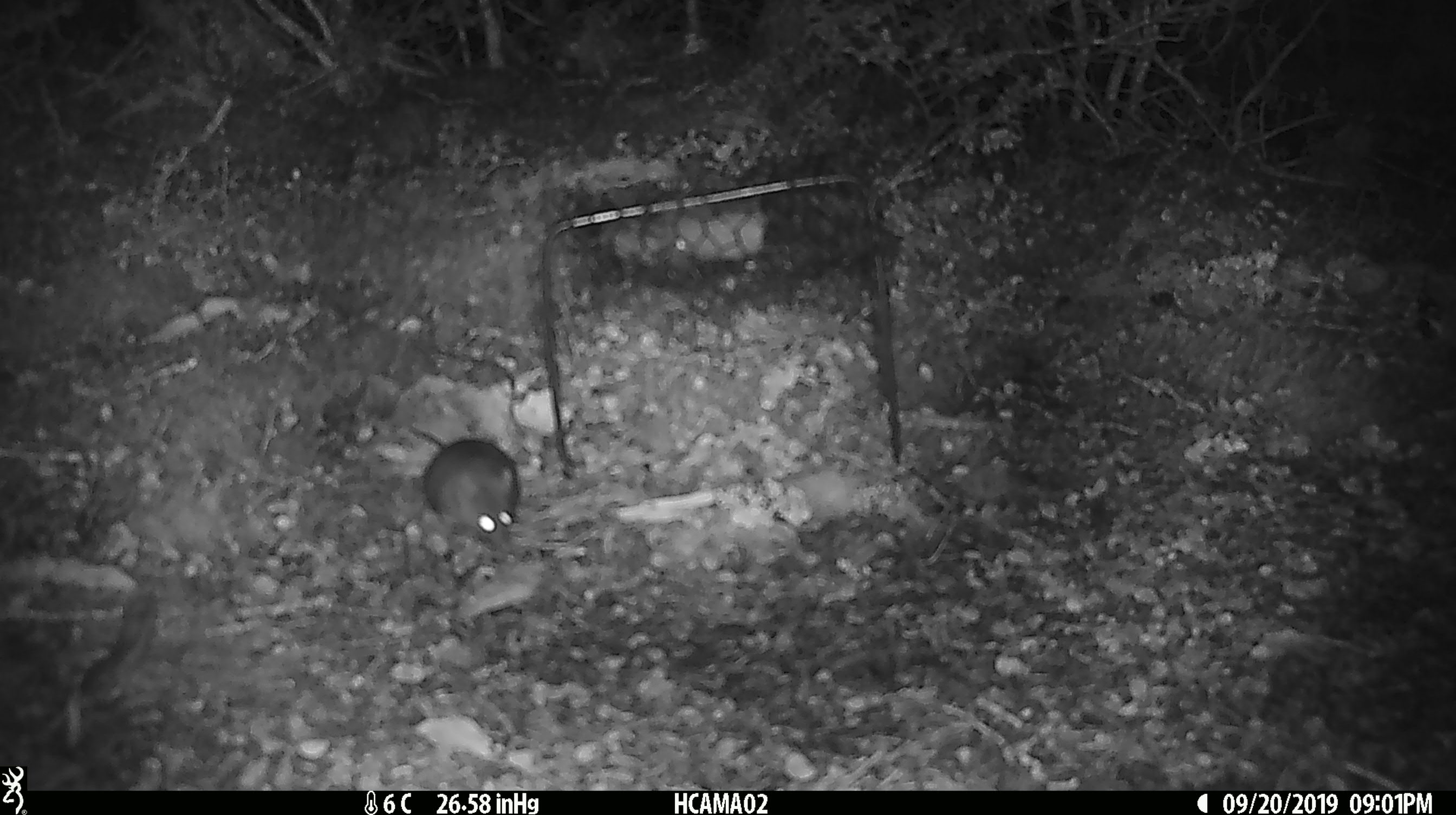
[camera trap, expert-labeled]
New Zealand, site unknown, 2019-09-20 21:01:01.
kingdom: Animalia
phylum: Chordata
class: Mammalia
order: Rodentia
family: Muridae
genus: Mus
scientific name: Mus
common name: mouse